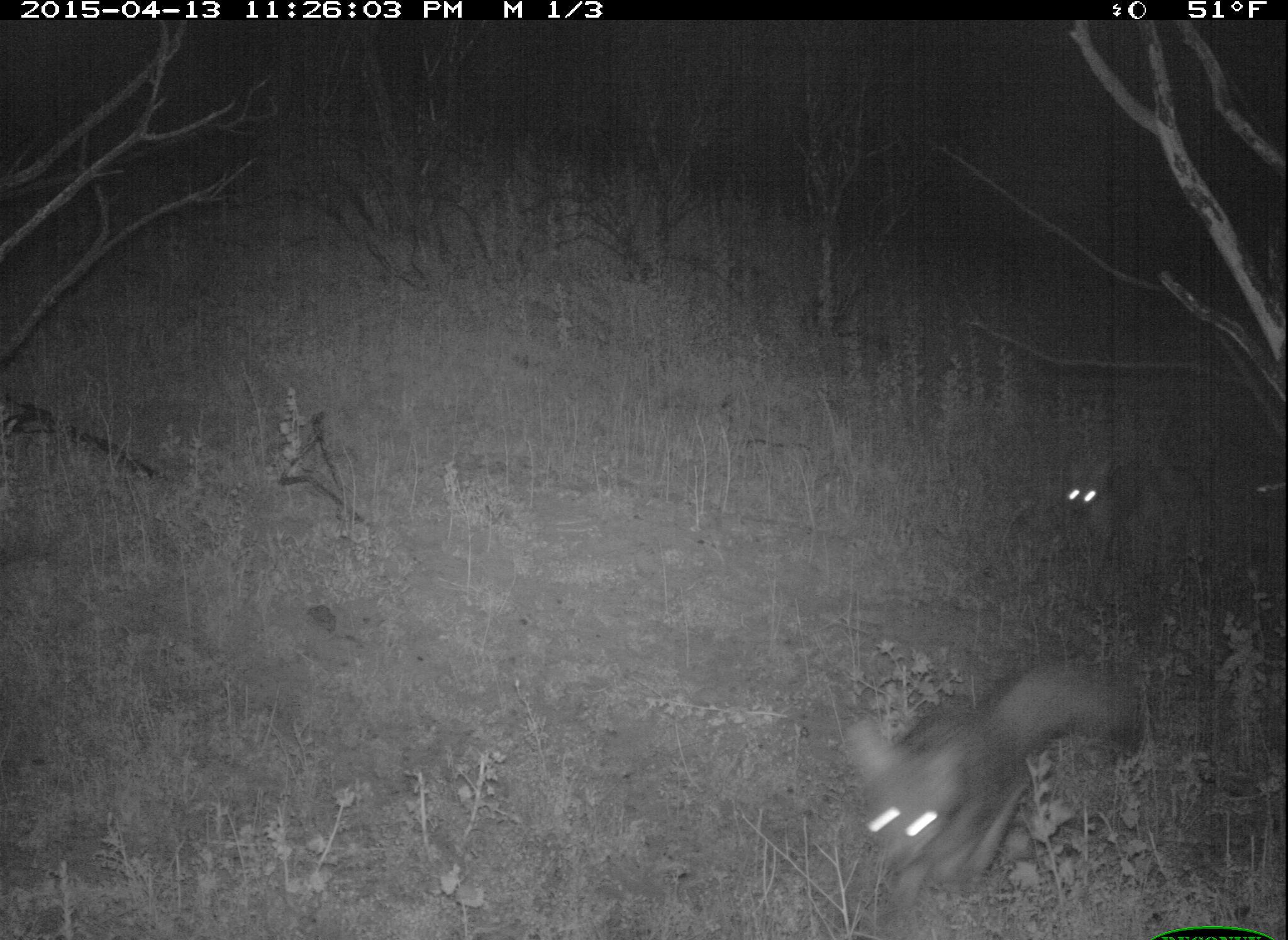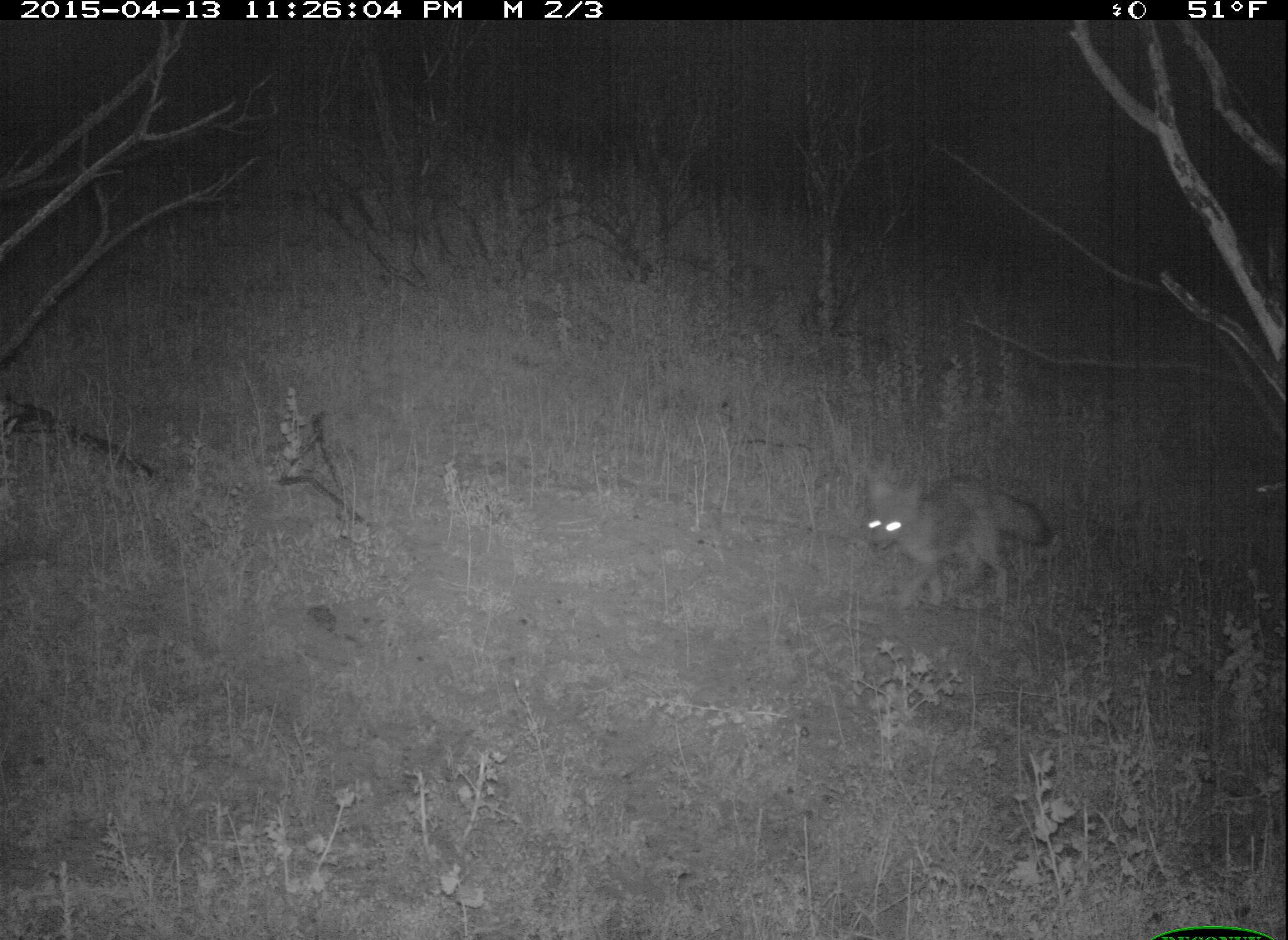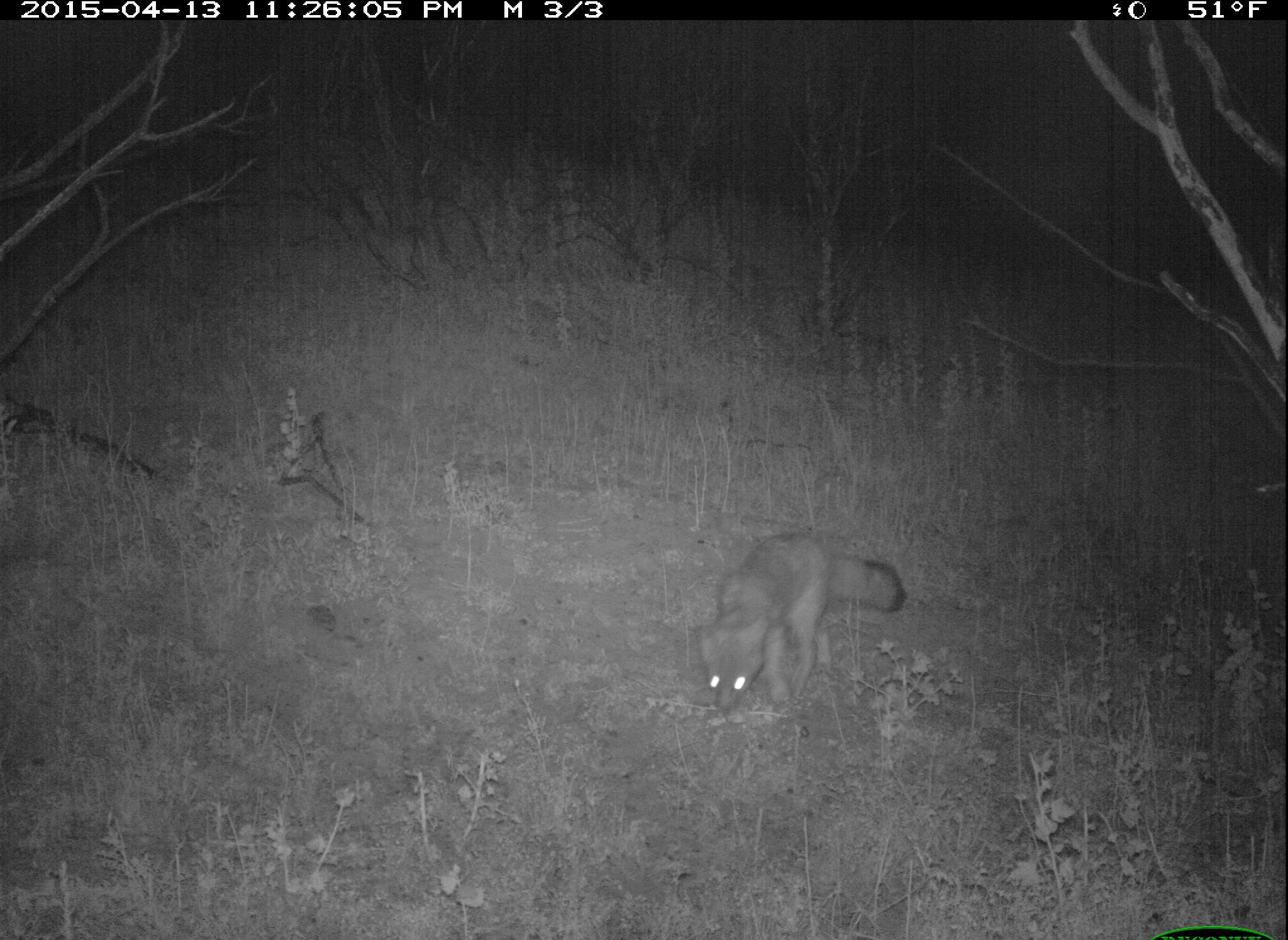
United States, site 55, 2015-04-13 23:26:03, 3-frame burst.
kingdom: Animalia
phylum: Chordata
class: Mammalia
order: Carnivora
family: Canidae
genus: Urocyon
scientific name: Urocyon cinereoargenteus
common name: gray fox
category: fox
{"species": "fox (gray fox) (Urocyon cinereoargenteus)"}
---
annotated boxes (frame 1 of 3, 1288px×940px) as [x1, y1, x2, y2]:
fox: [838, 656, 1147, 930]; [1061, 450, 1215, 569]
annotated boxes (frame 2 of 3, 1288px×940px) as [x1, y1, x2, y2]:
fox: [856, 471, 1054, 617]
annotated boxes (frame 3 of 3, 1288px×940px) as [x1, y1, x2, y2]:
fox: [690, 532, 912, 721]